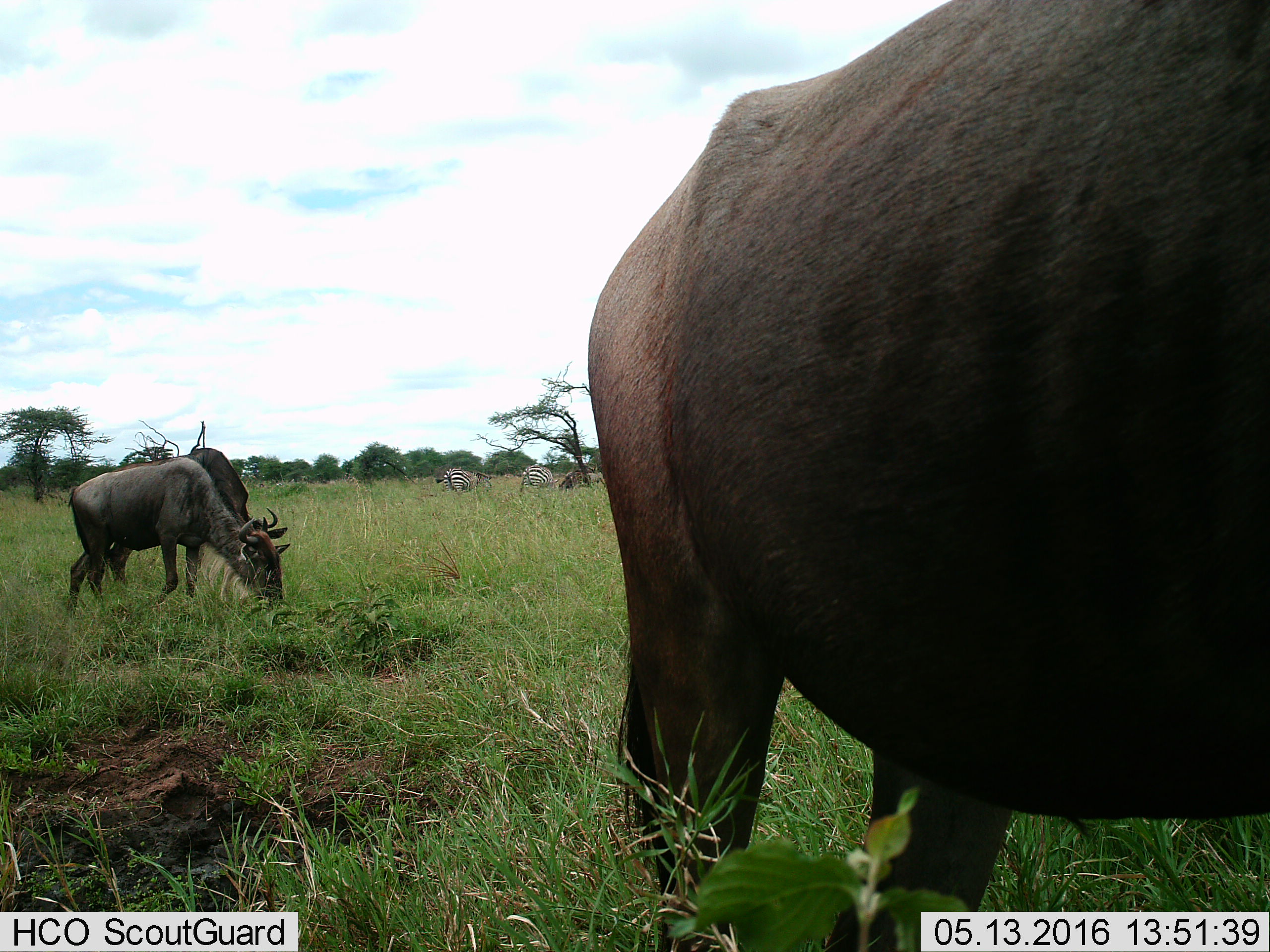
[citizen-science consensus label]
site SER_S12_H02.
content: unidentified animal